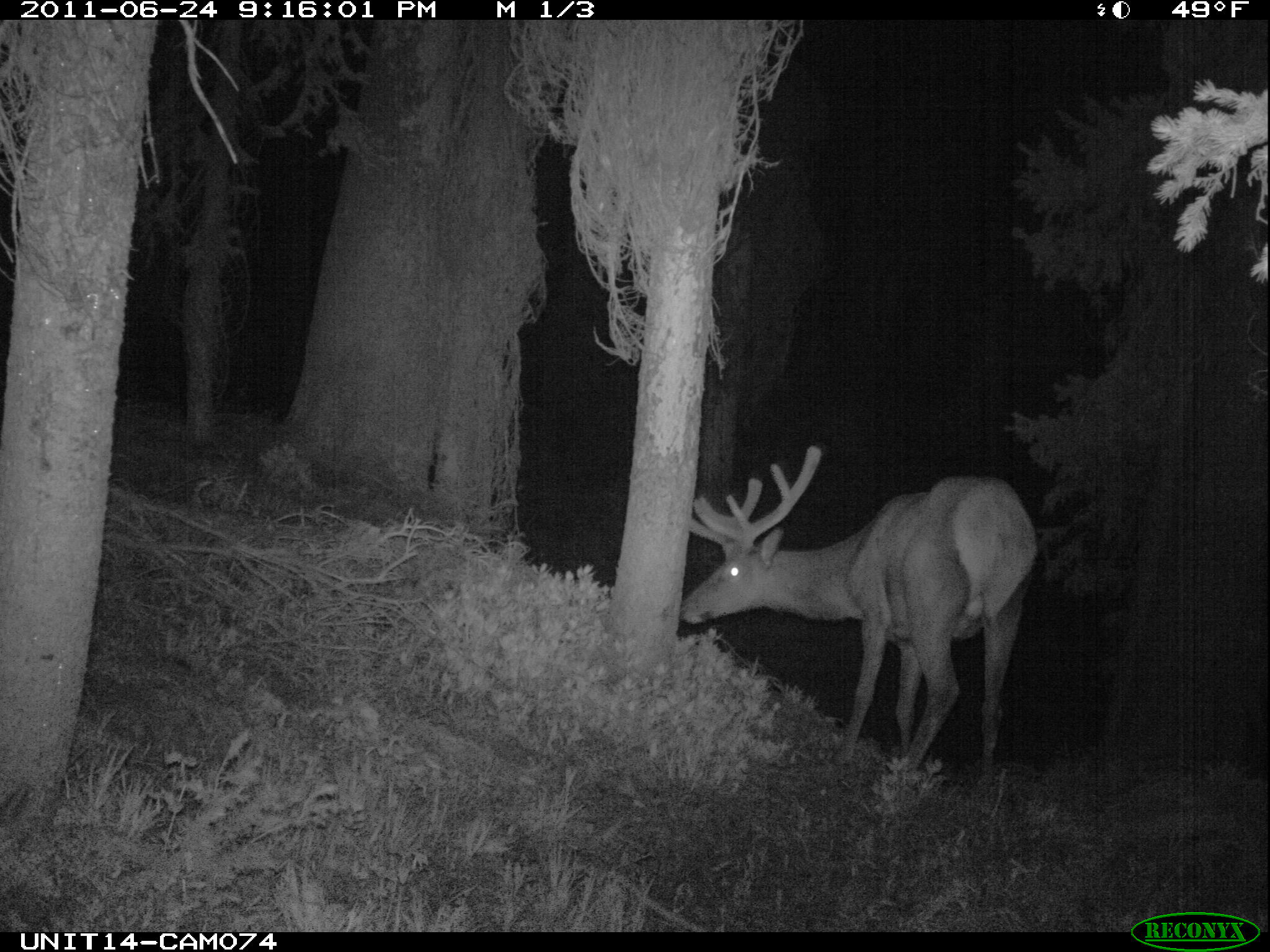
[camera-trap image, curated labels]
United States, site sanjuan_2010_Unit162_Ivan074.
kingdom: Animalia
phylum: Chordata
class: Mammalia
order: Artiodactyla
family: Cervidae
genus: Cervus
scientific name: Cervus elaphus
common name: red deer